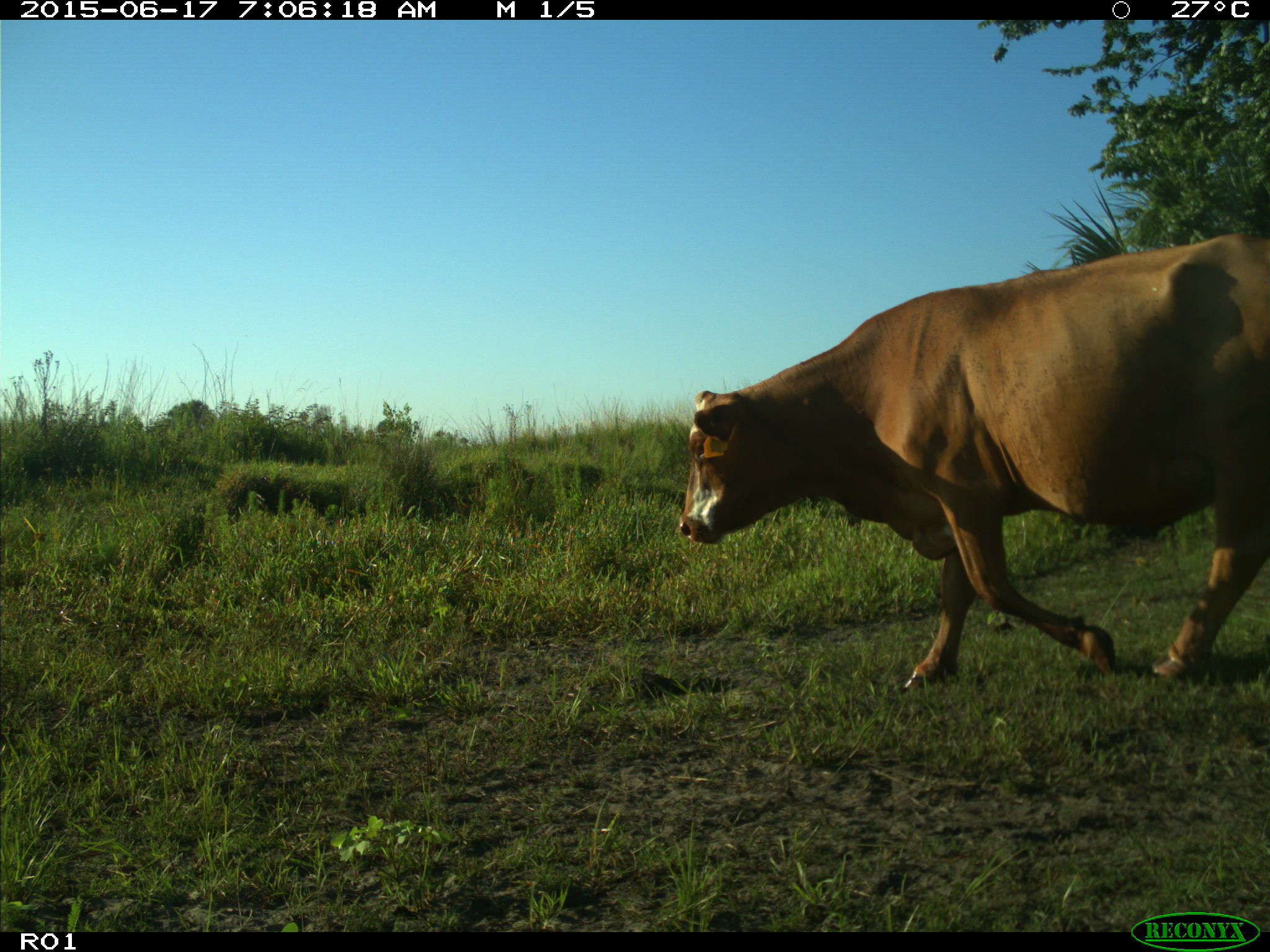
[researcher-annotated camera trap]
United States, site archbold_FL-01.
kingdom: Animalia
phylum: Chordata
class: Mammalia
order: Artiodactyla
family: Bovidae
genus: Bos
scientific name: Bos taurus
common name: domestic cow